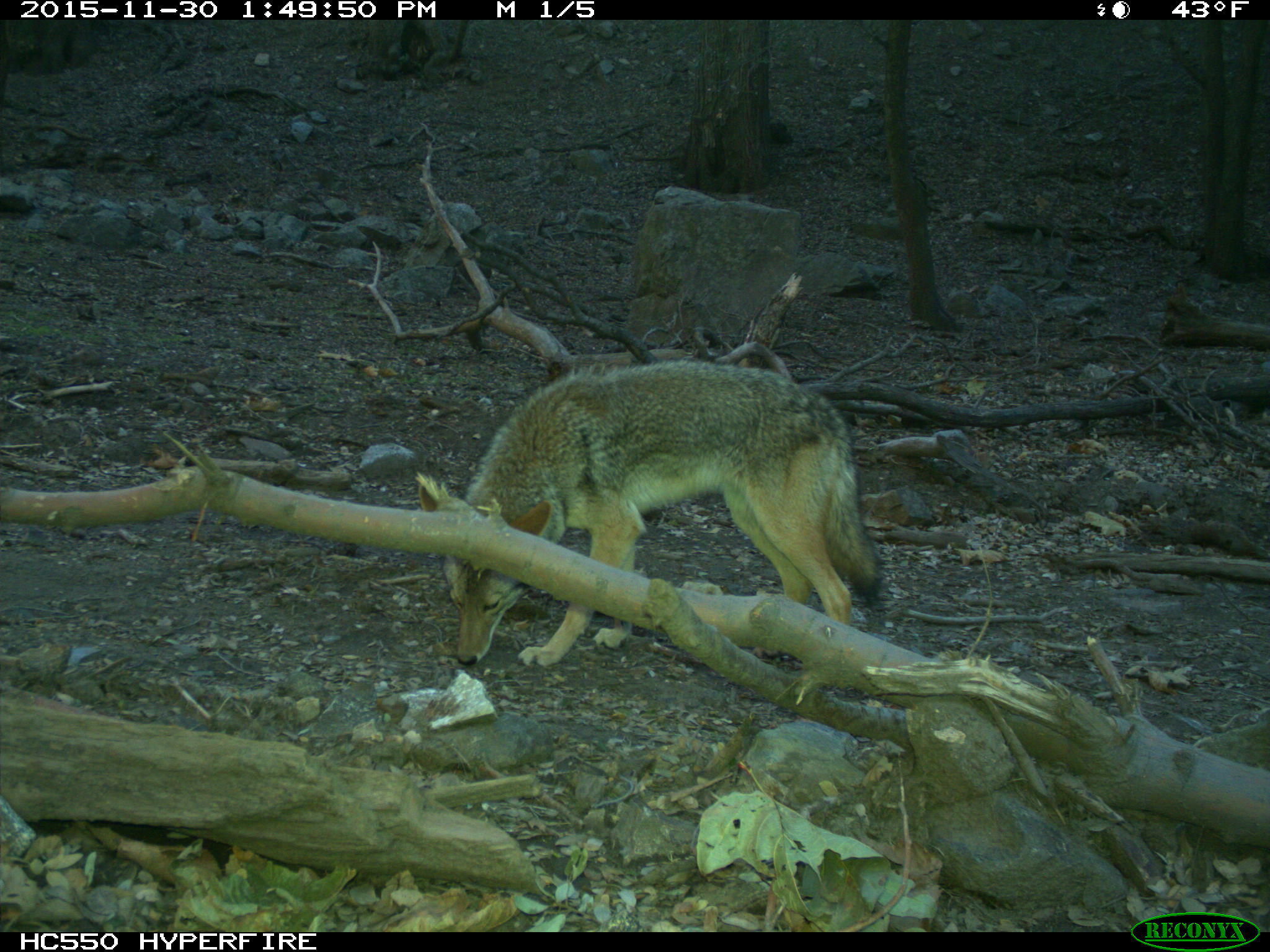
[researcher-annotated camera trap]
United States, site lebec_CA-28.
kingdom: Animalia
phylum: Chordata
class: Mammalia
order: Carnivora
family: Canidae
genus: Canis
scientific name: Canis latrans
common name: coyote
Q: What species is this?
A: Canis latrans (coyote).